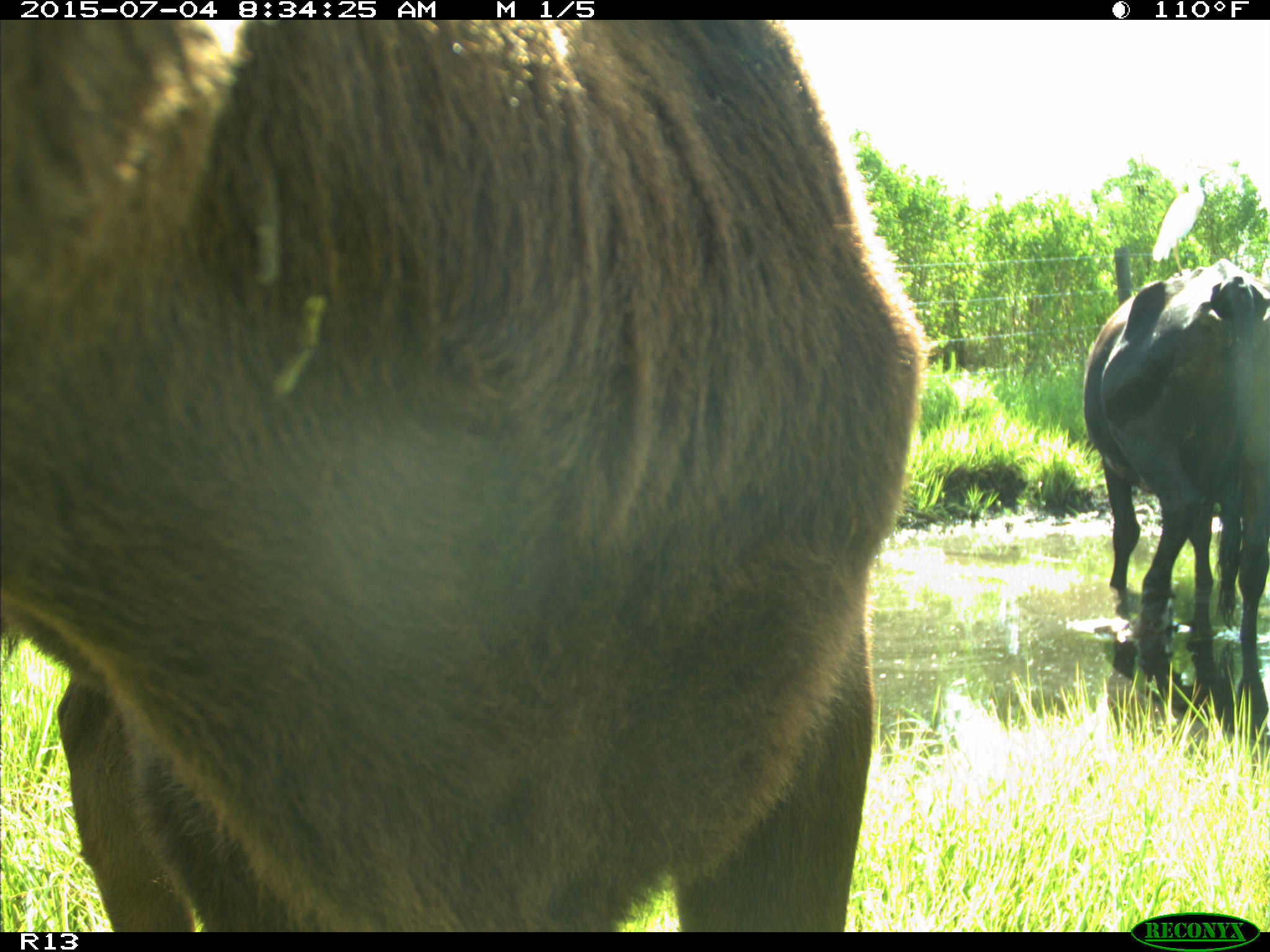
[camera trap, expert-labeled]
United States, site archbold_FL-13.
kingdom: Animalia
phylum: Chordata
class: Mammalia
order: Artiodactyla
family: Bovidae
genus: Bos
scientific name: Bos taurus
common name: domestic cow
Bos taurus (domestic cow).